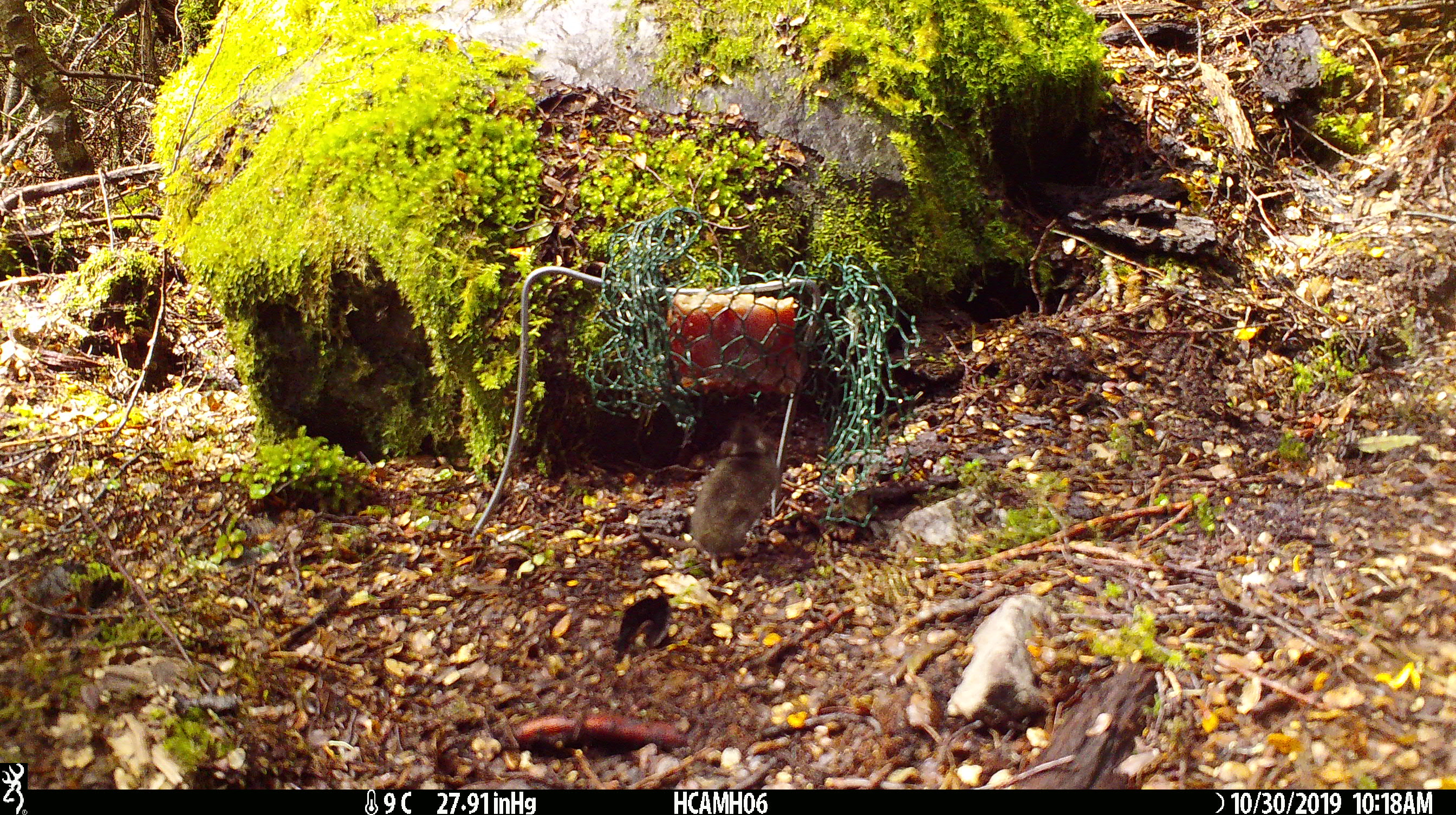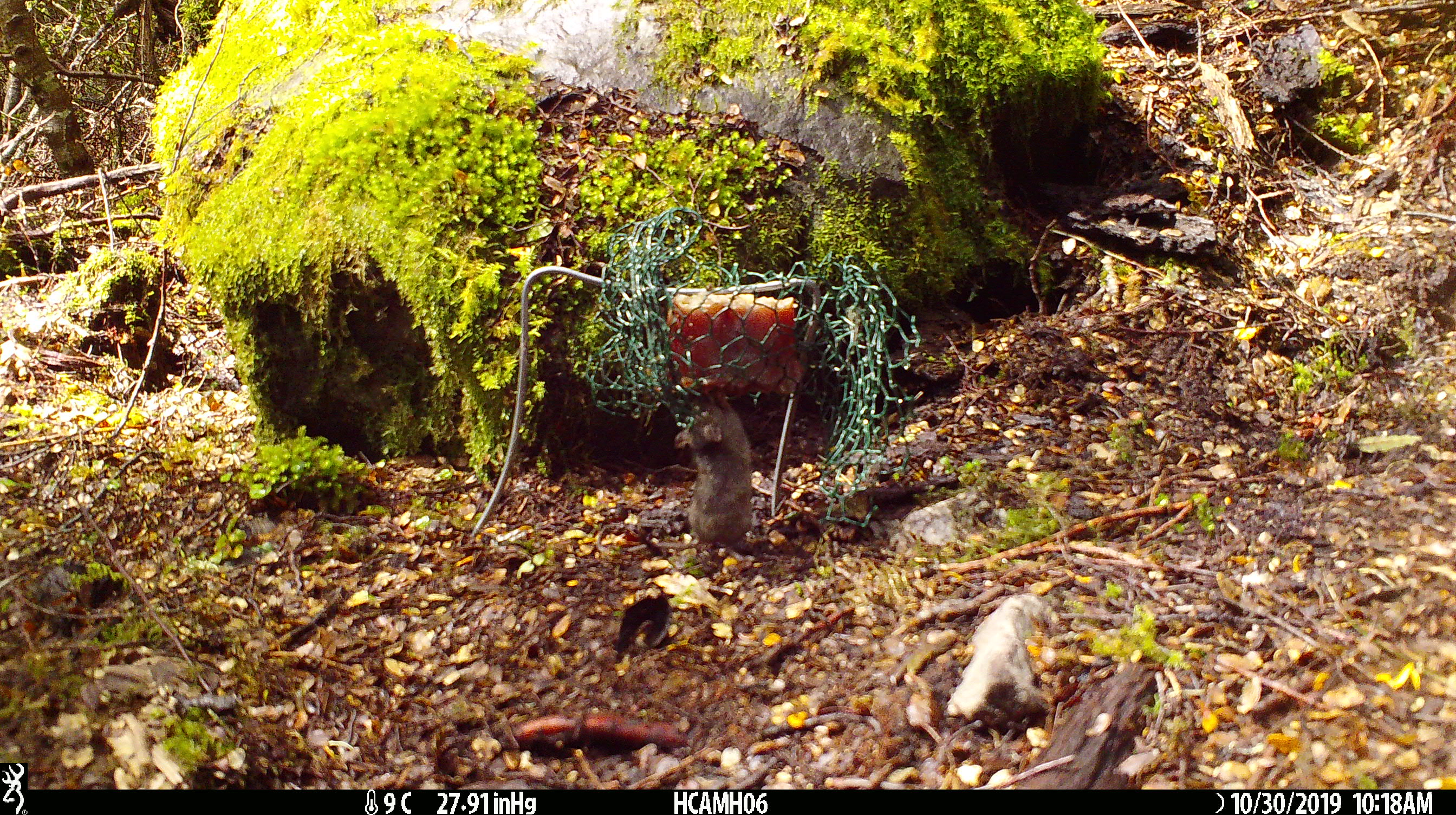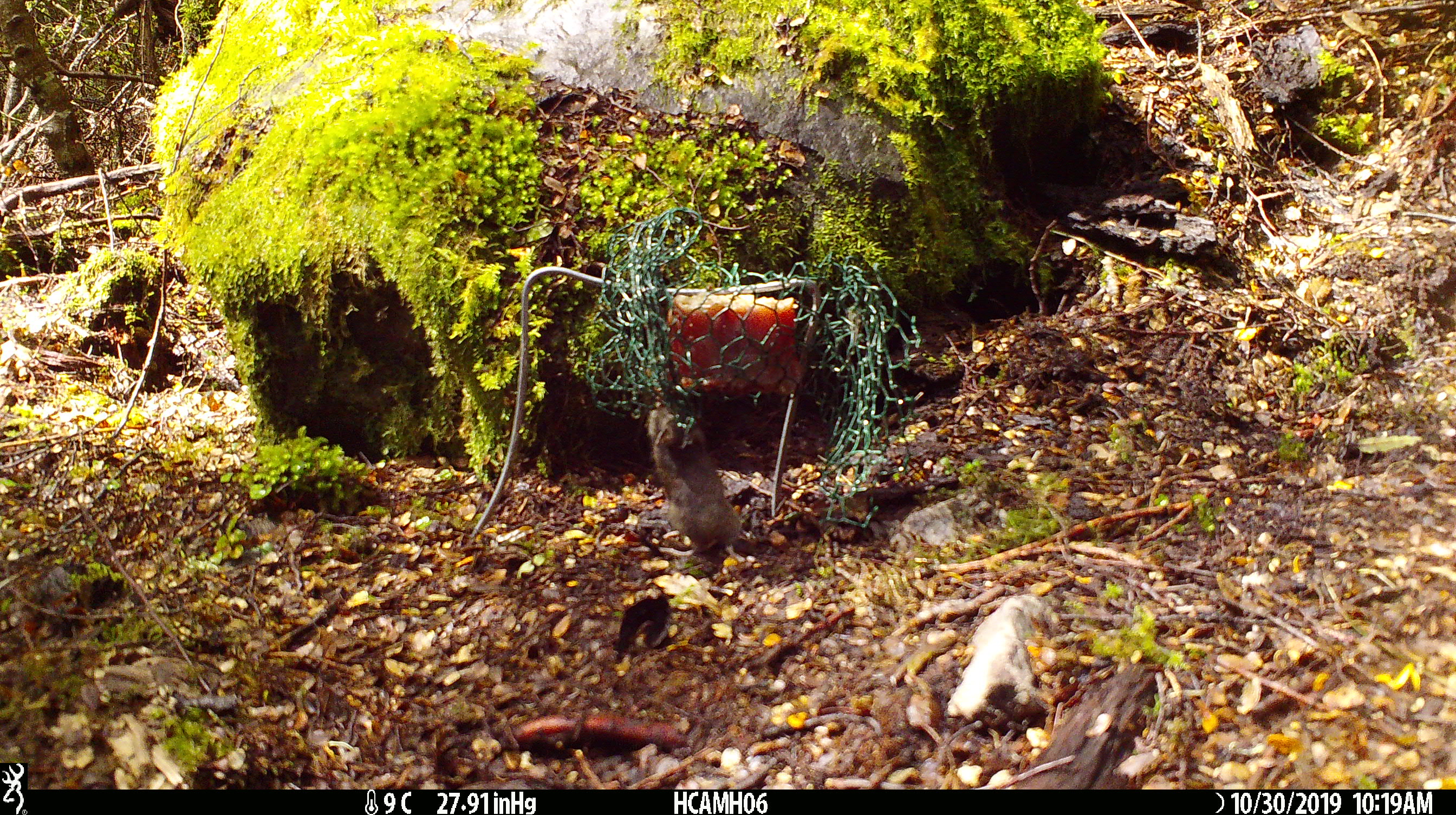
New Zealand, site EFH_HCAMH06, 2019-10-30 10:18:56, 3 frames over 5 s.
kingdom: Animalia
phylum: Chordata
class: Mammalia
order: Rodentia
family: Muridae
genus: Mus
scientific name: Mus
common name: mouse